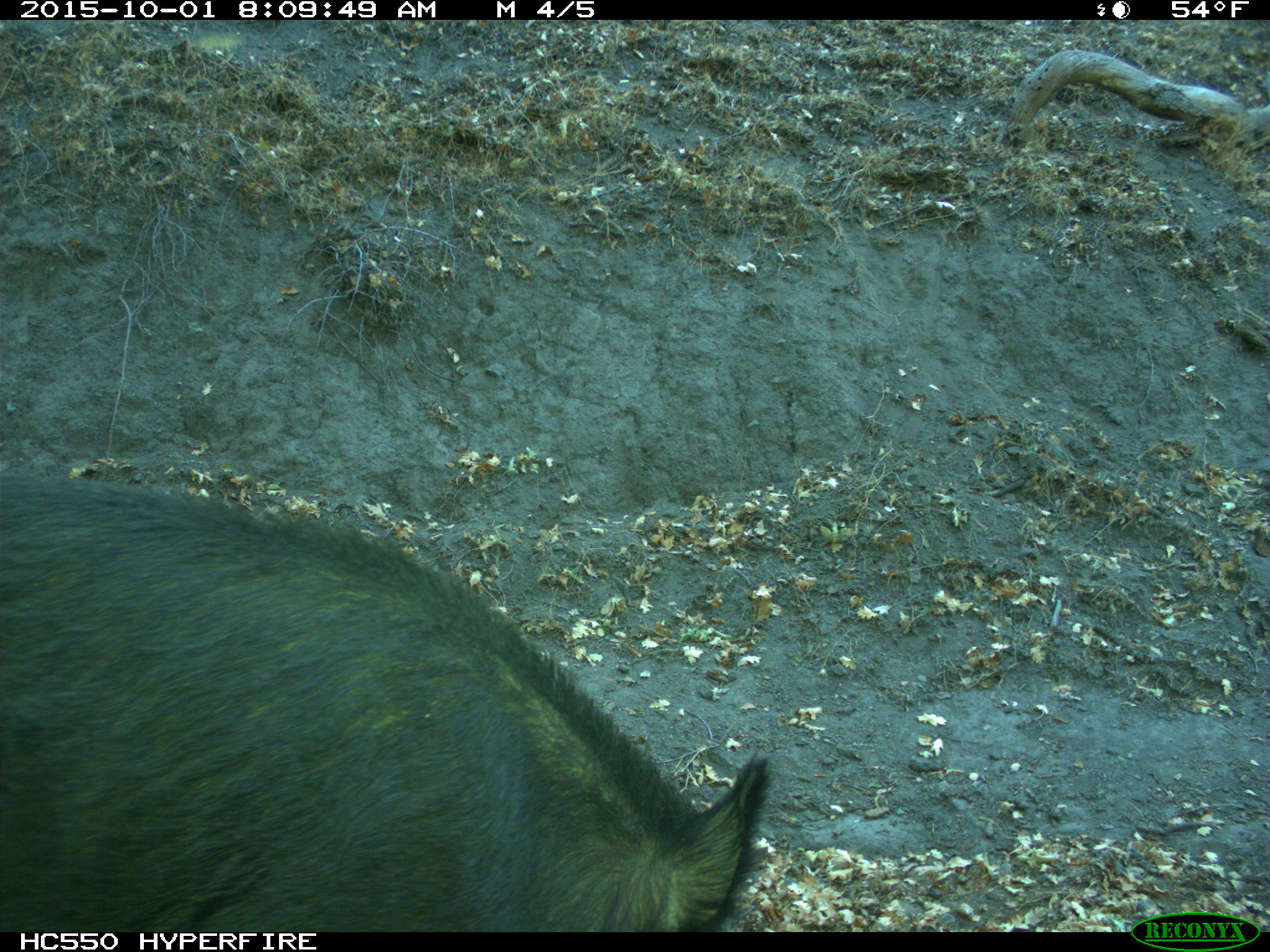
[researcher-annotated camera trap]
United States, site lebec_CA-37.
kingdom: Animalia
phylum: Chordata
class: Mammalia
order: Artiodactyla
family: Suidae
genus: Sus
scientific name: Sus scrofa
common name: wild boar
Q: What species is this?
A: Sus scrofa (wild boar).